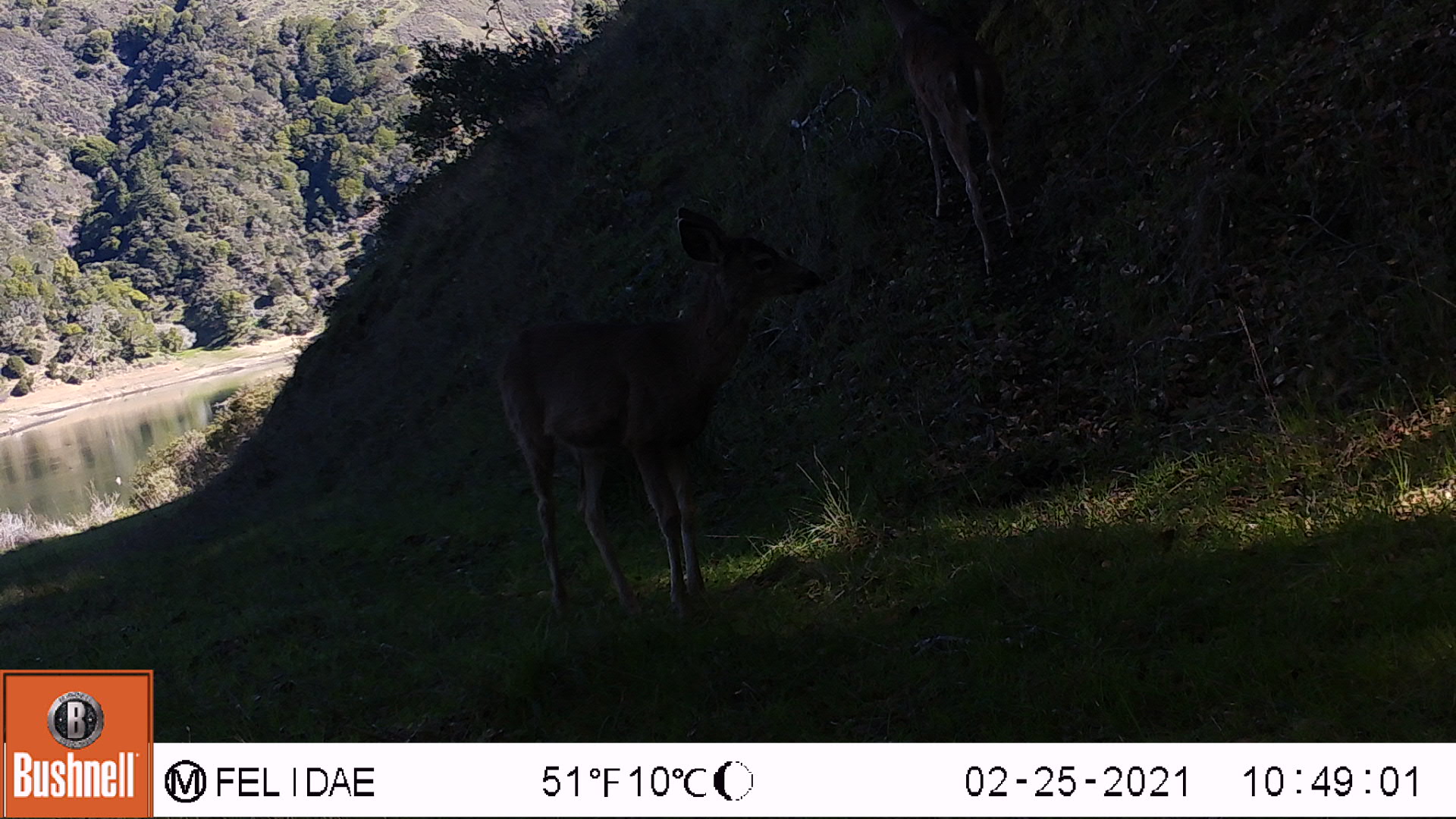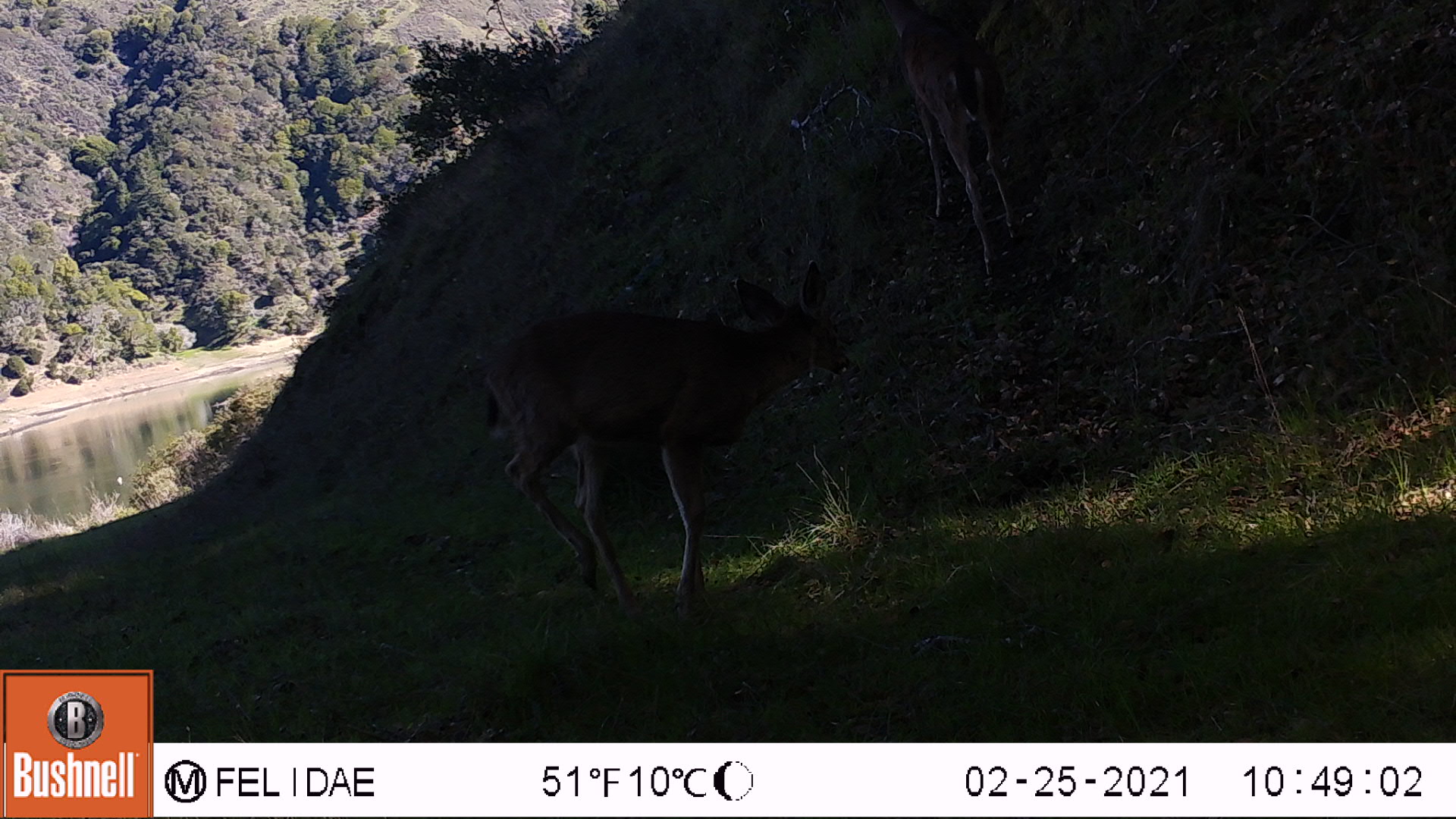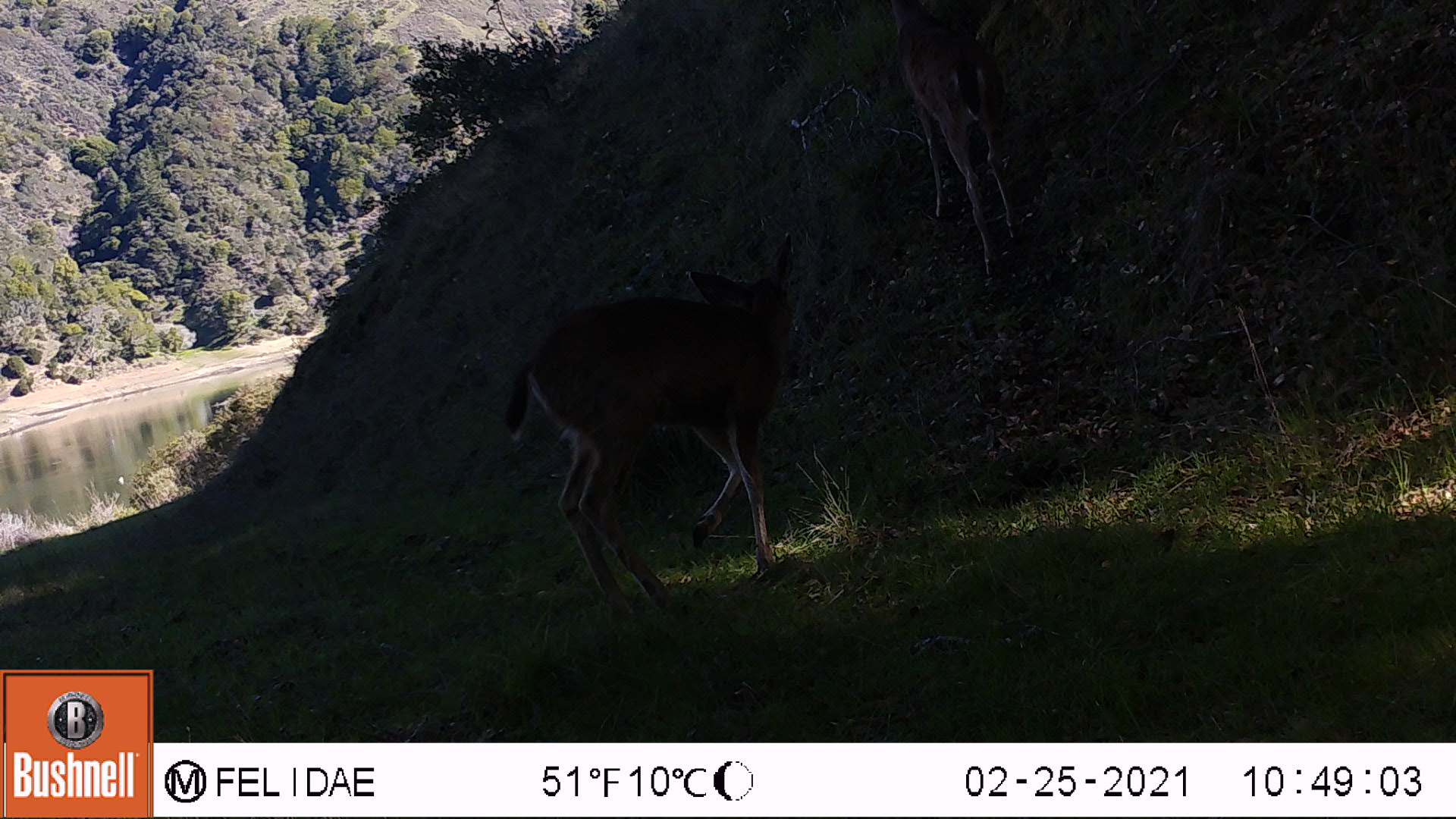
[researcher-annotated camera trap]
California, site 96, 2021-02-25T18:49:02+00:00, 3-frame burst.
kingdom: Animalia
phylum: Chordata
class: Mammalia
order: Artiodactyla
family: Cervidae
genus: Odocoileus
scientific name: Odocoileus hemionus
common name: mule deer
Mule deer (Odocoileus hemionus).